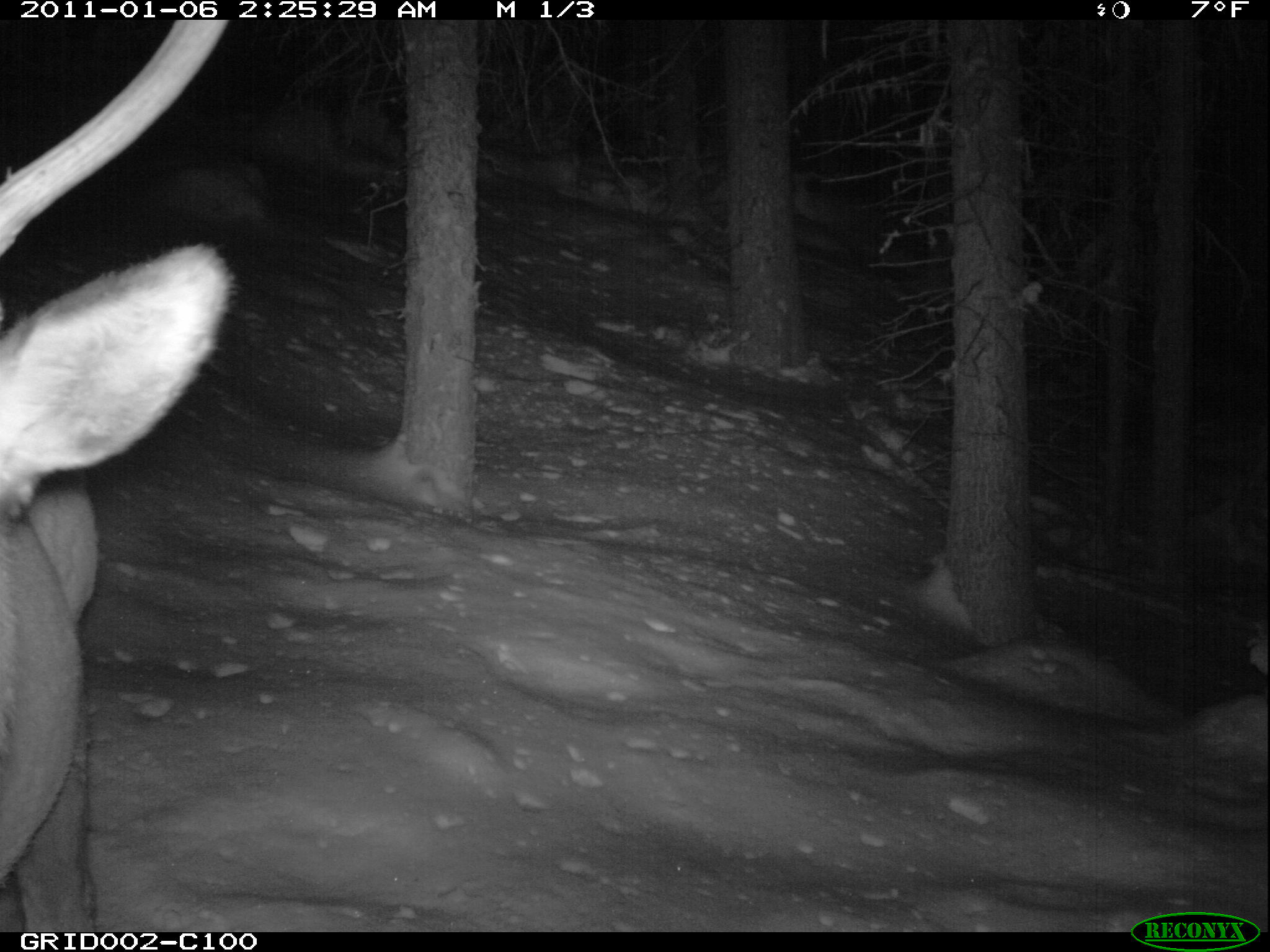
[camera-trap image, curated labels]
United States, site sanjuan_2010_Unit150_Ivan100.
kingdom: Animalia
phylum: Chordata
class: Mammalia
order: Artiodactyla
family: Cervidae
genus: Cervus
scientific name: Cervus elaphus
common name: red deer